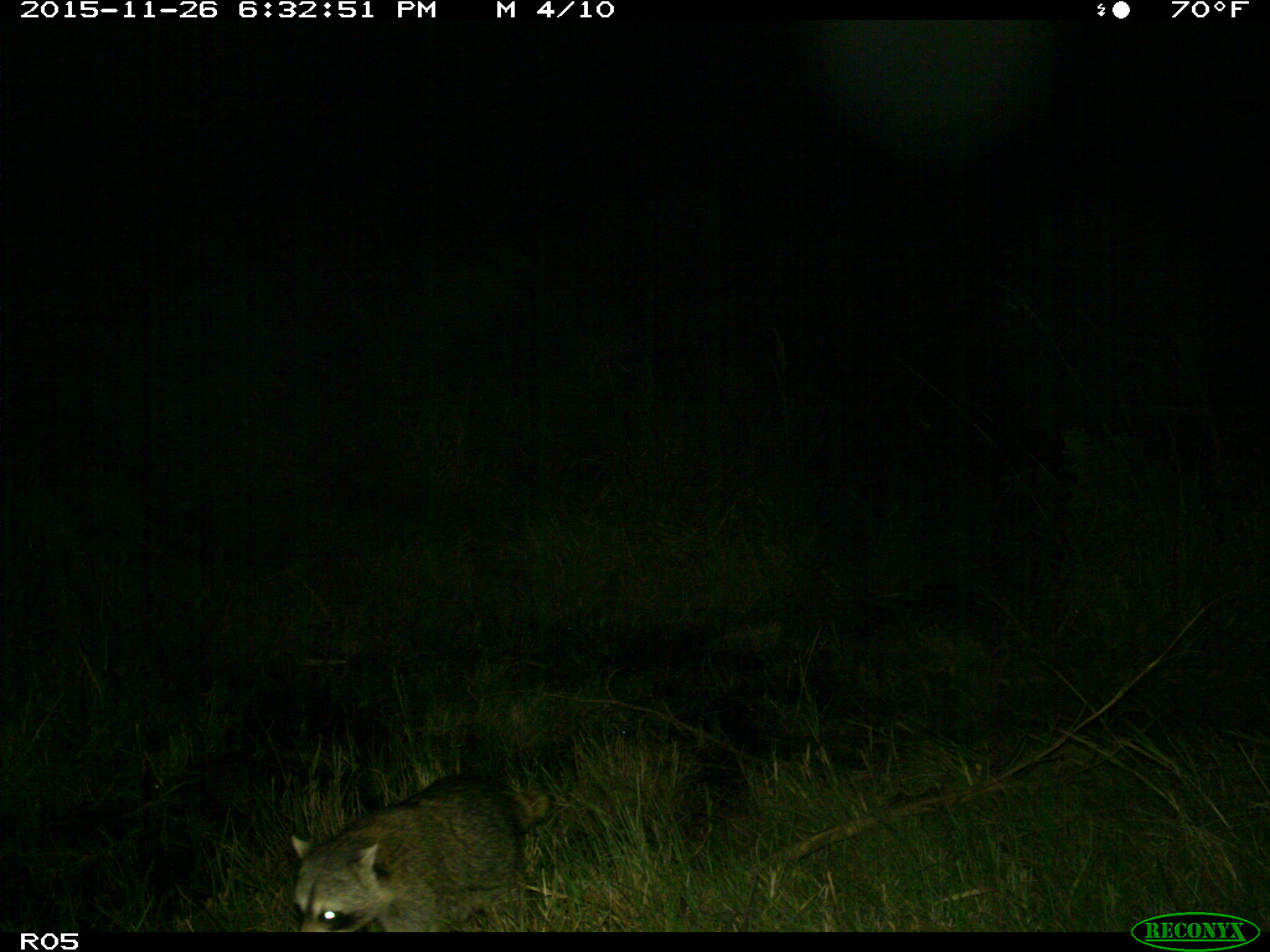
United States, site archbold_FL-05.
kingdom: Animalia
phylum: Chordata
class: Mammalia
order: Carnivora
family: Procyonidae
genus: Procyon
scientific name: Procyon lotor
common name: common raccoon